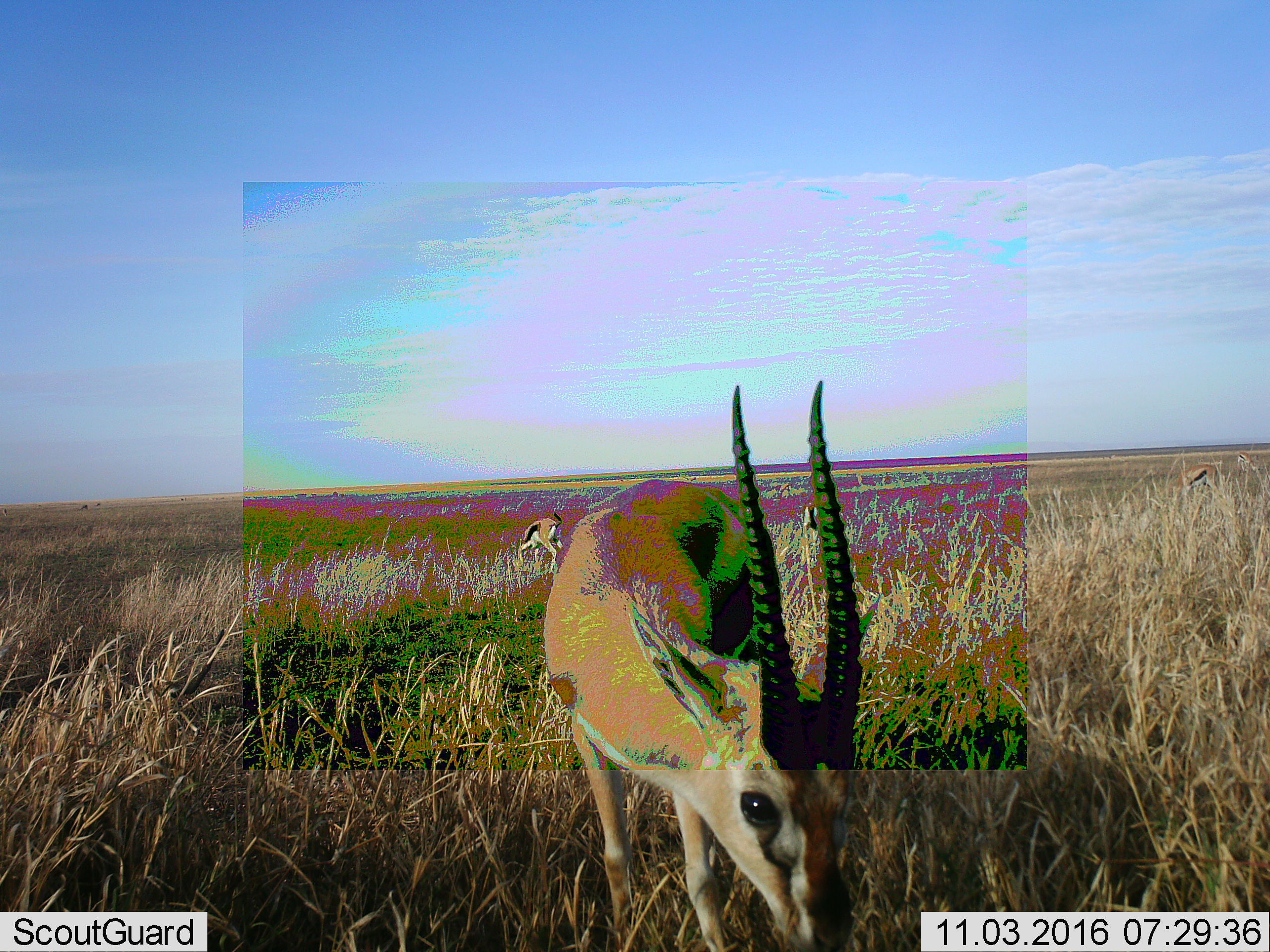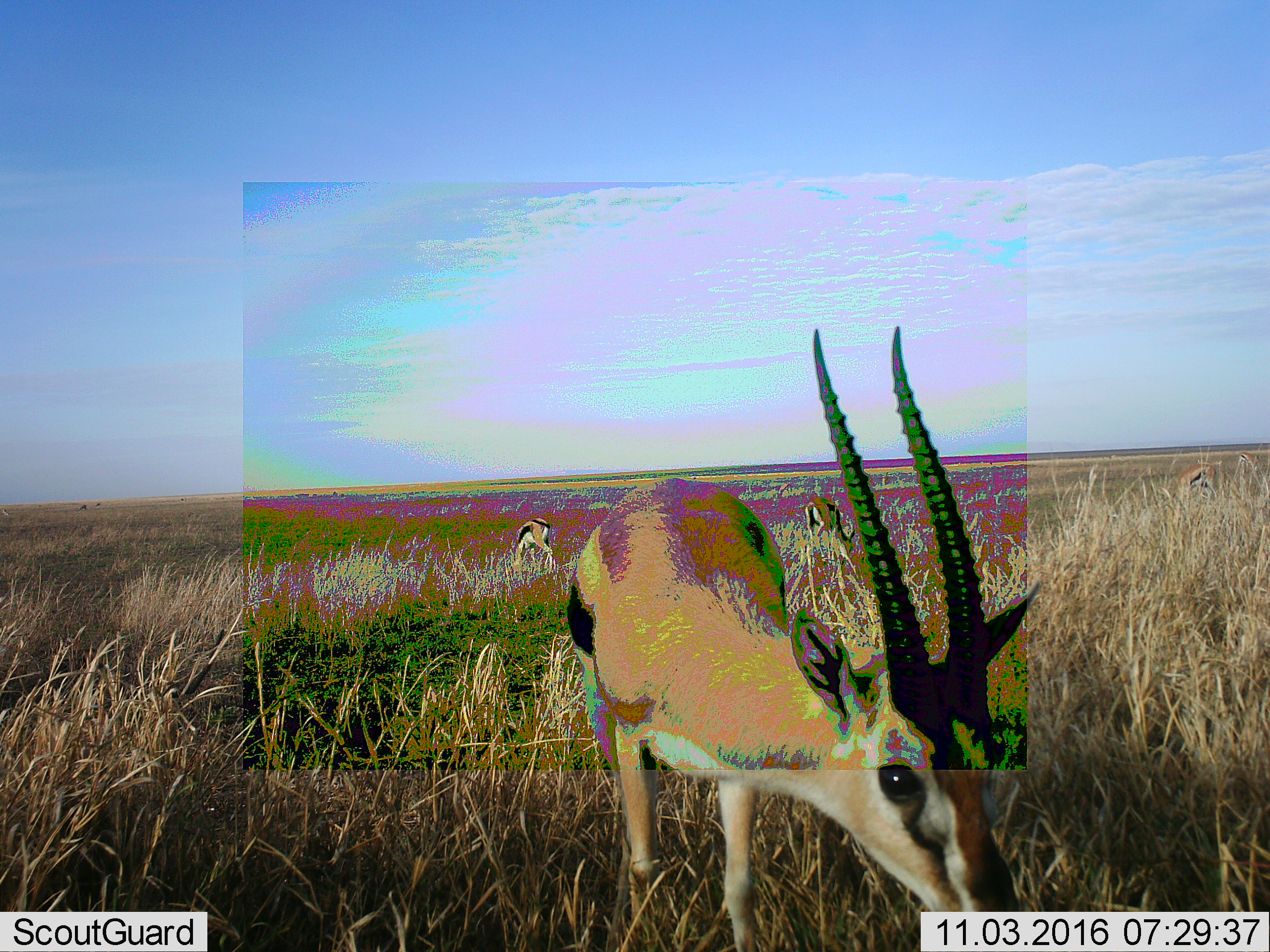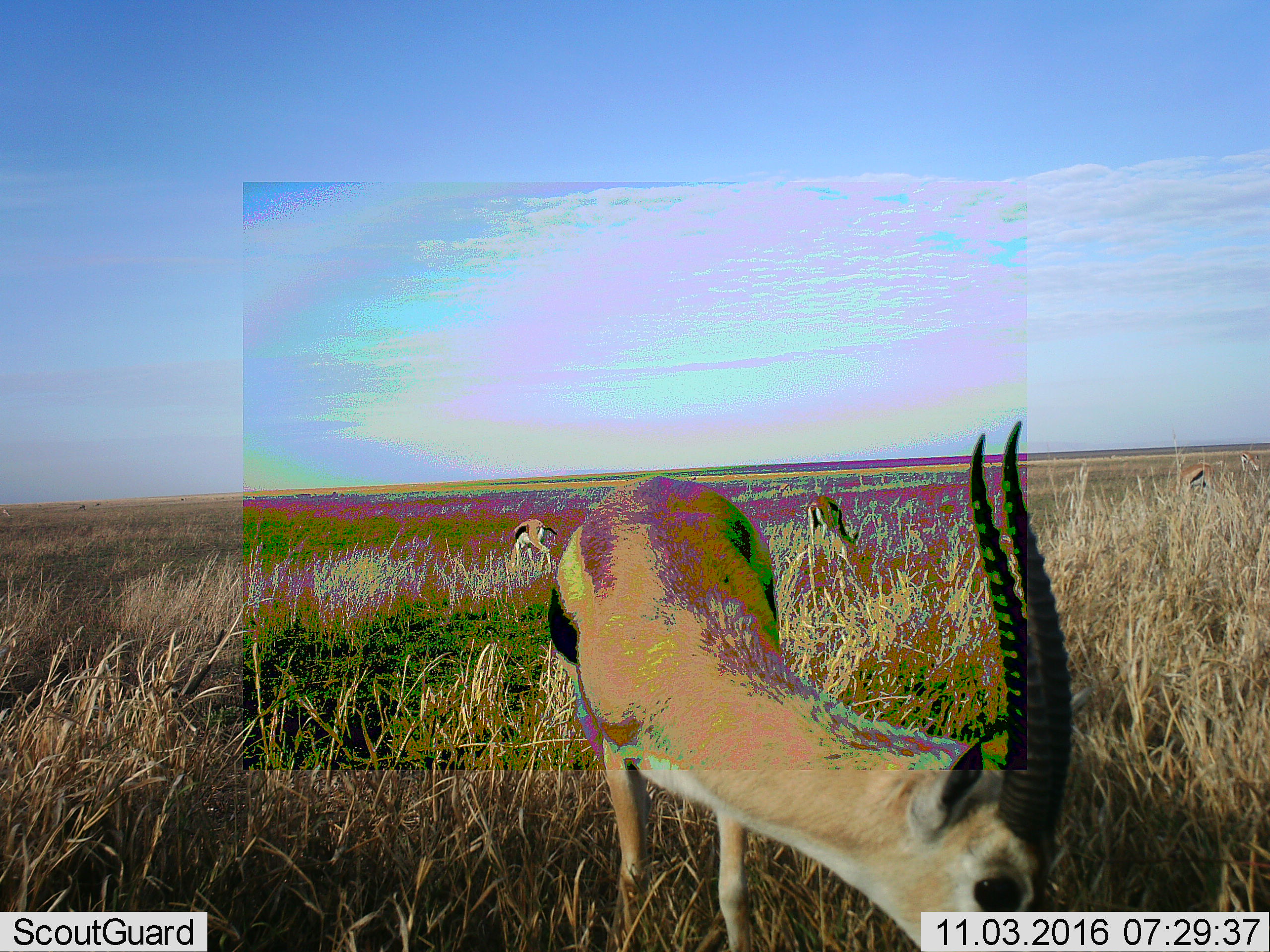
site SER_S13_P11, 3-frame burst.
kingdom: Animalia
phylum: Chordata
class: Mammalia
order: Artiodactyla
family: Bovidae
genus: Eudorcas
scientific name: Eudorcas thomsonii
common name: thomson's gazelle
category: gazellethomsons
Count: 2.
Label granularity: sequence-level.